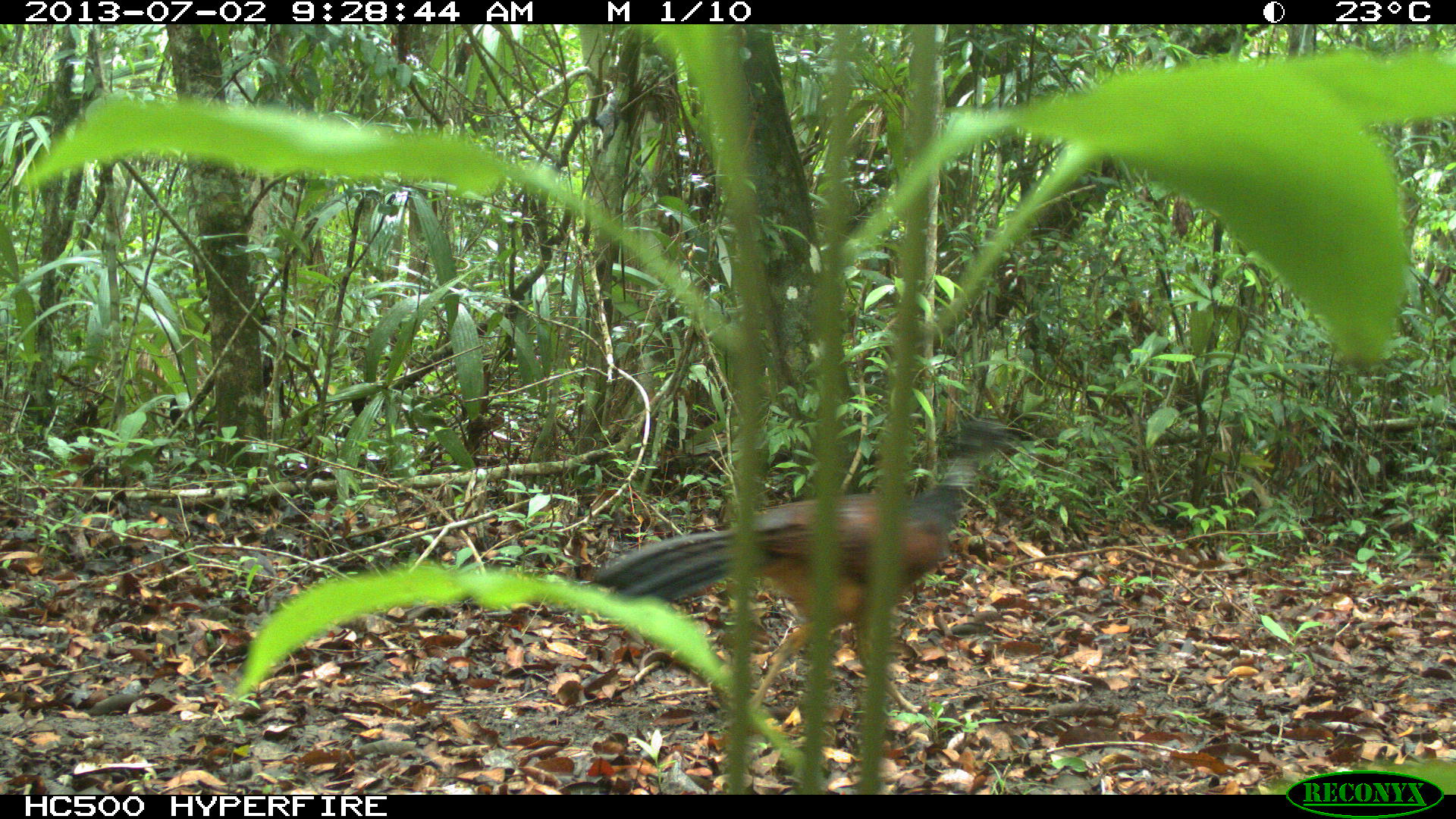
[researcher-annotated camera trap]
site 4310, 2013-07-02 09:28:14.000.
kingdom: Animalia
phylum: Chordata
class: Aves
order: Galliformes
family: Cracidae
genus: Crax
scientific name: Crax rubra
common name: great curassow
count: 1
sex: female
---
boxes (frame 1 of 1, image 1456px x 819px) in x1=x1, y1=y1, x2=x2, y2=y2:
crax rubra: x1=587, y1=416, x2=1023, y2=726